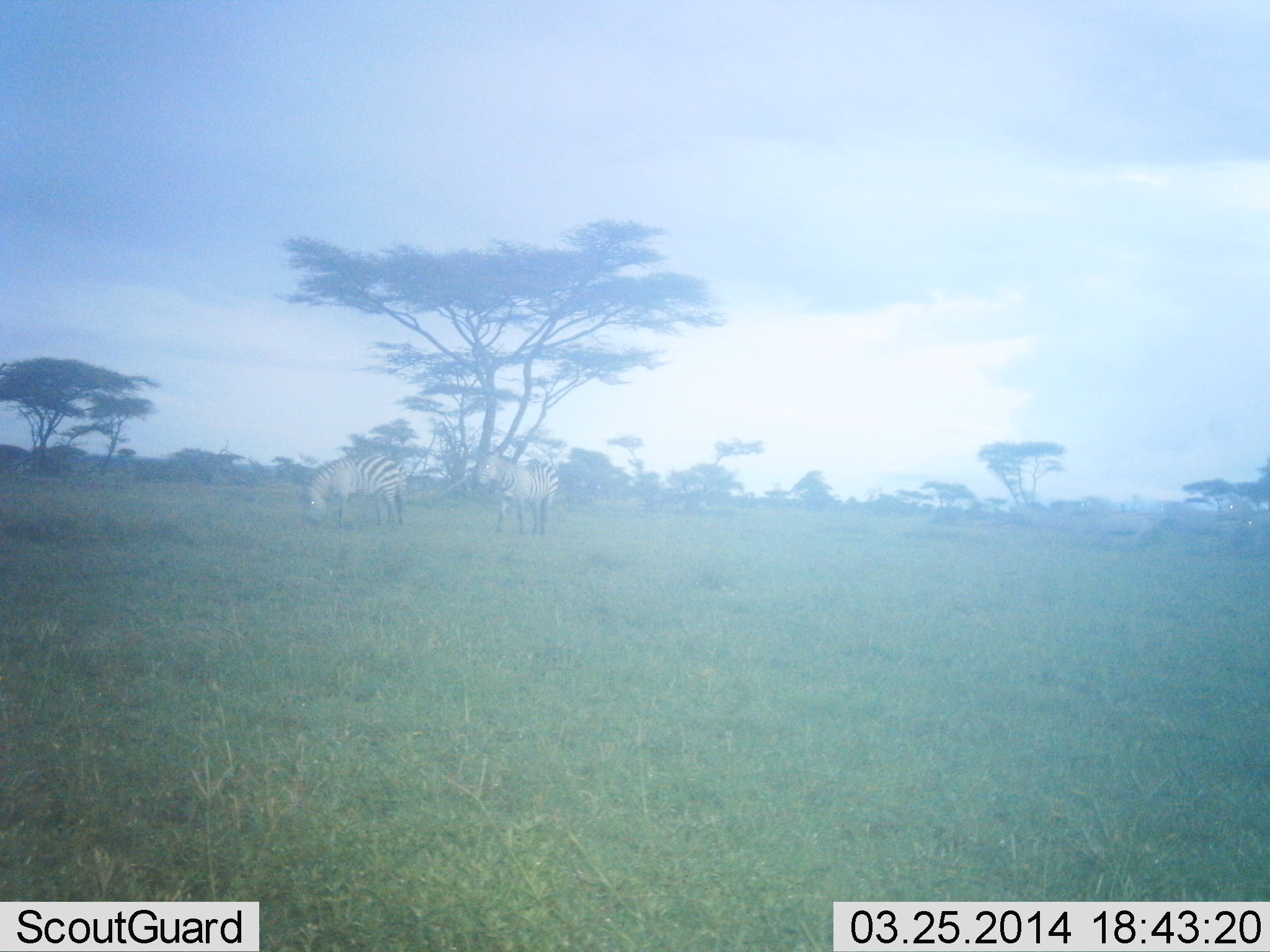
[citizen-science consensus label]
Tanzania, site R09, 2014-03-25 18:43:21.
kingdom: Animalia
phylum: Chordata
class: Mammalia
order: Perissodactyla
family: Equidae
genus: Equus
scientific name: Equus quagga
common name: plains zebra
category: zebra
Zebra (plains zebra) (Equus quagga), count 2. Behavior (volunteer vote fractions): standing 44%, resting 0%, moving 0%, interacting 0%. Young present (vote fraction): 0%. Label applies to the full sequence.